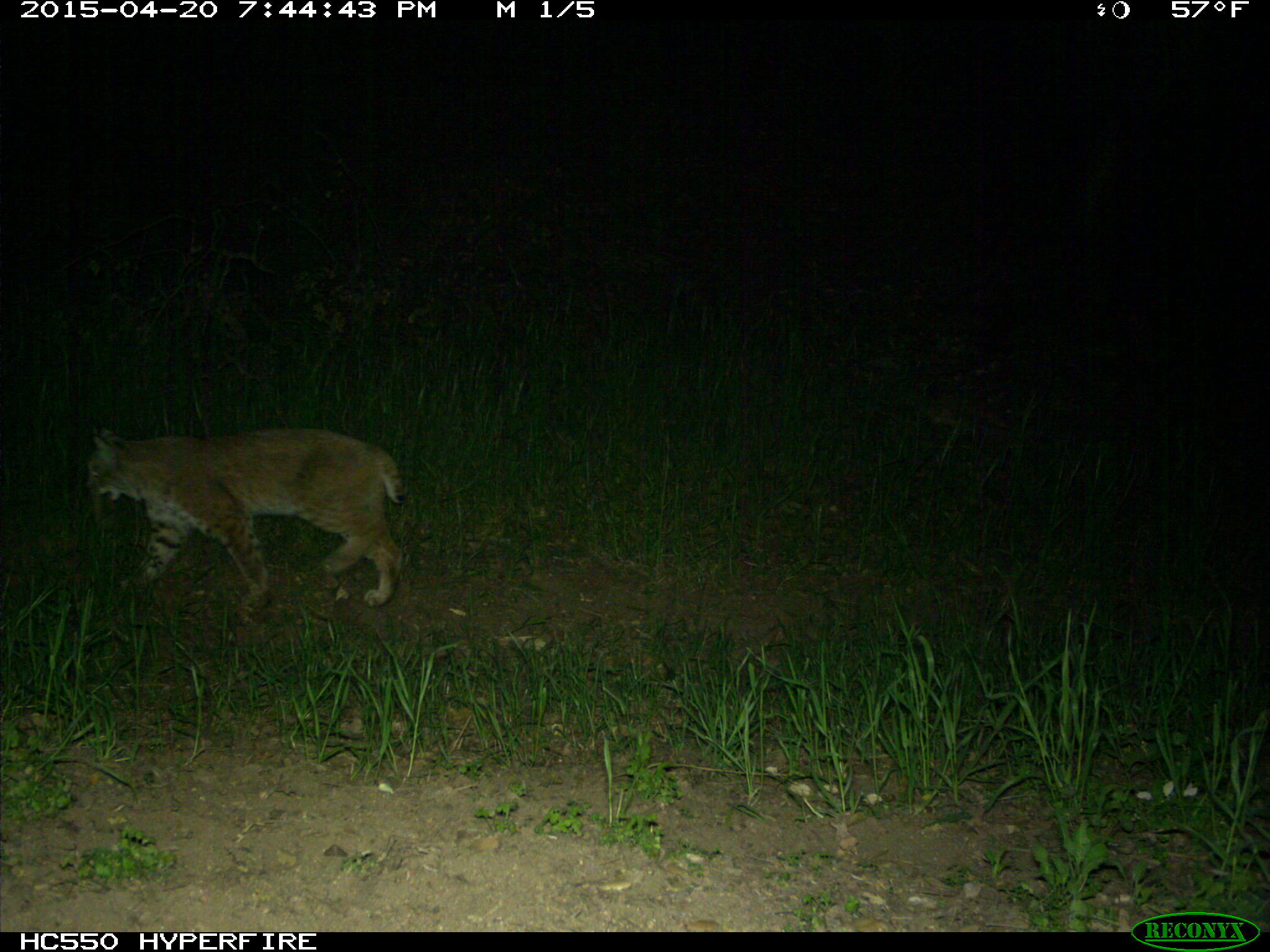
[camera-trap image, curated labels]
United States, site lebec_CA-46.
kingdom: Animalia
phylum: Chordata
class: Mammalia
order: Carnivora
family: Felidae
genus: Lynx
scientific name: Lynx rufus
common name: bobcat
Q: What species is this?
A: Lynx rufus (bobcat).